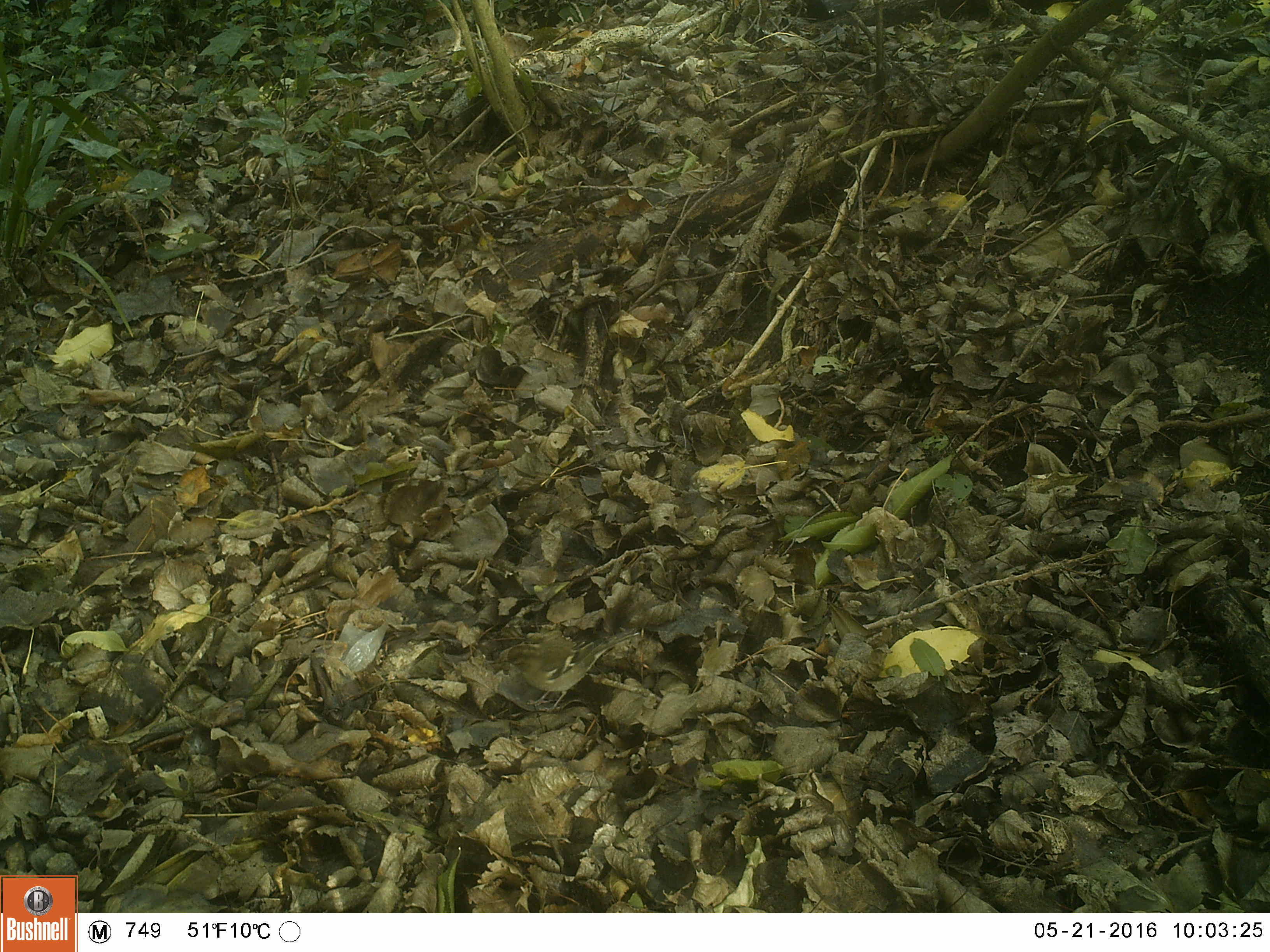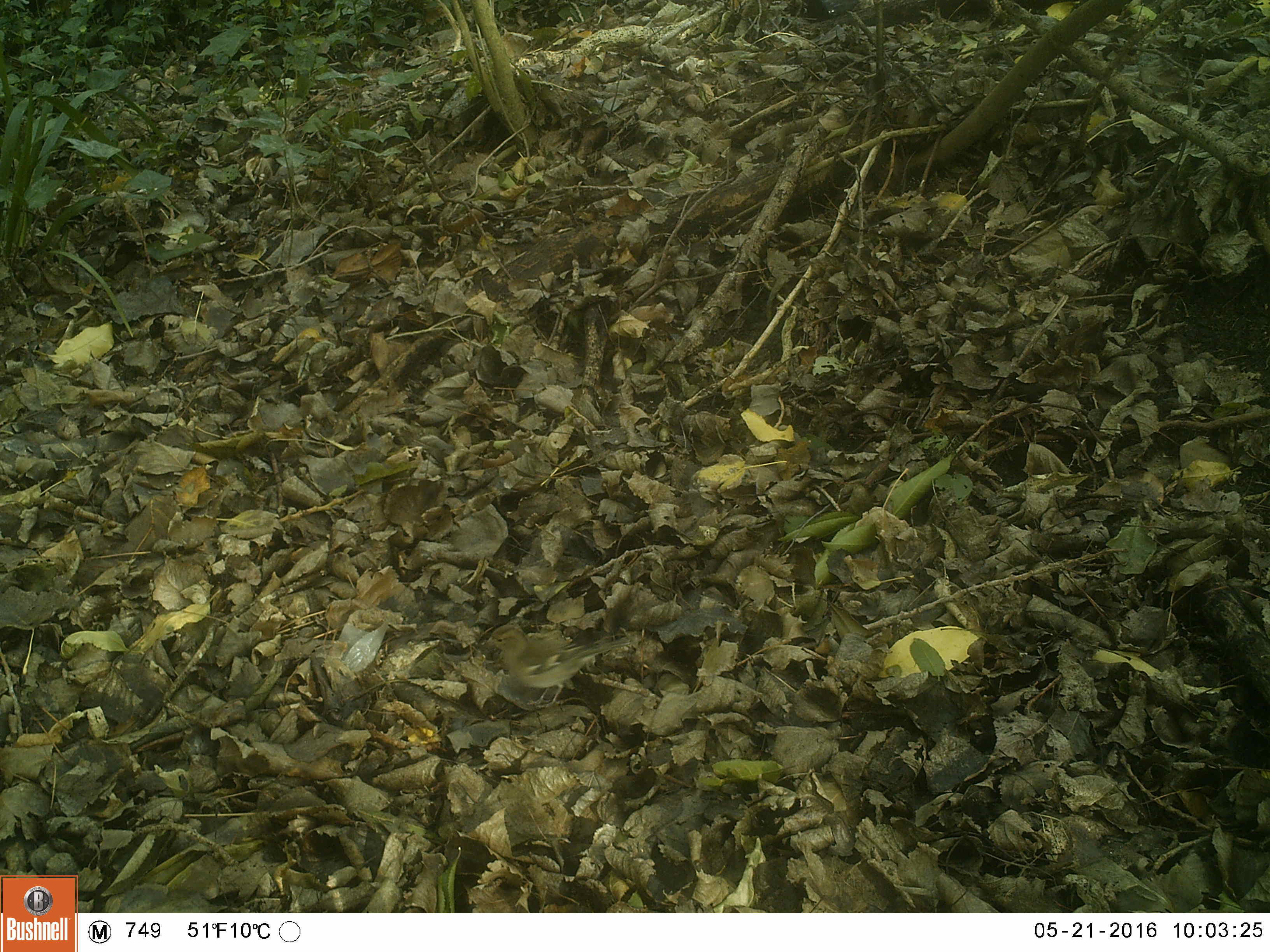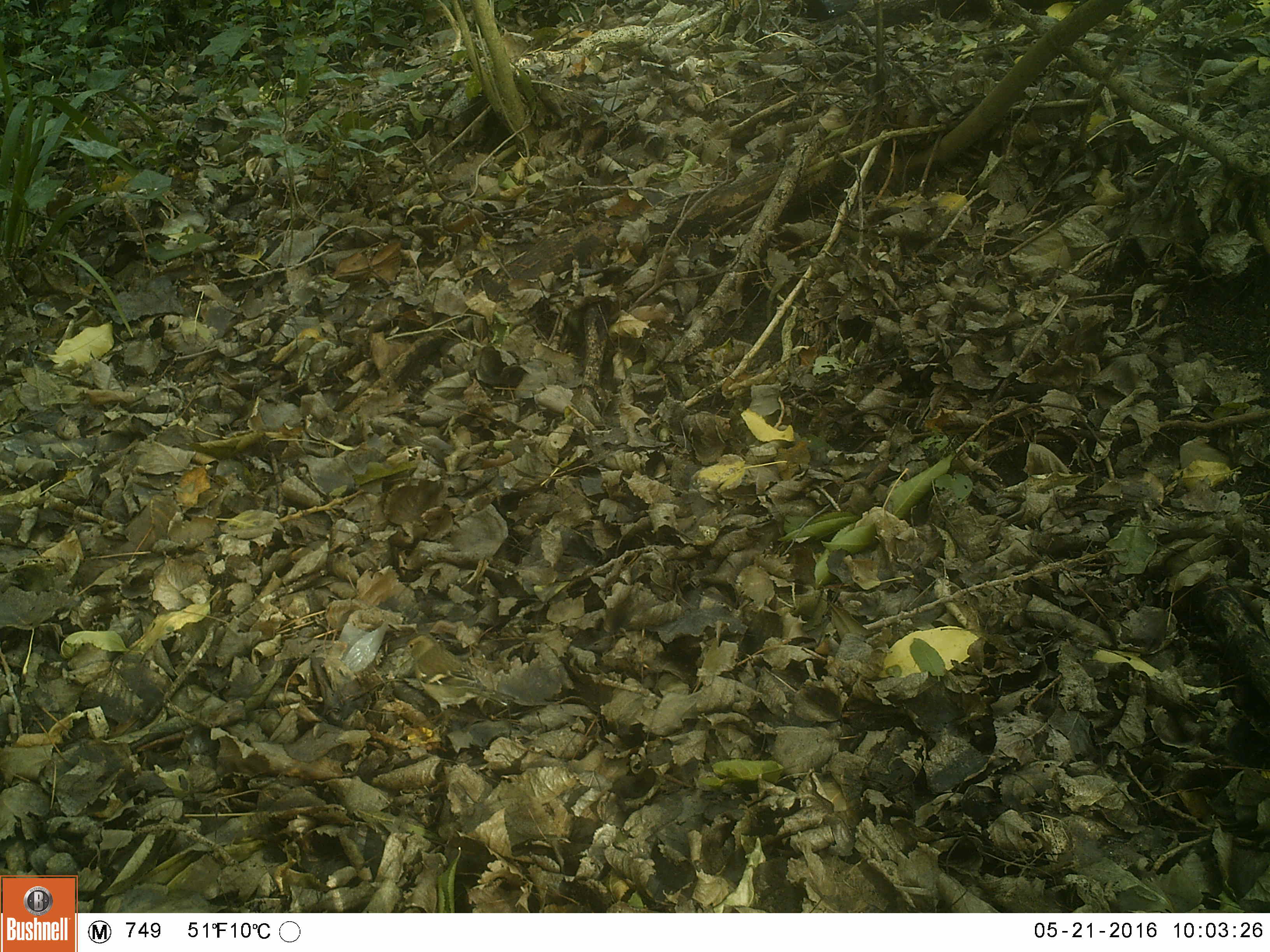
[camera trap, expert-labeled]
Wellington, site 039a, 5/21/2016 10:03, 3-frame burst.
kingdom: Animalia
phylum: Chordata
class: Aves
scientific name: Aves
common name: bird